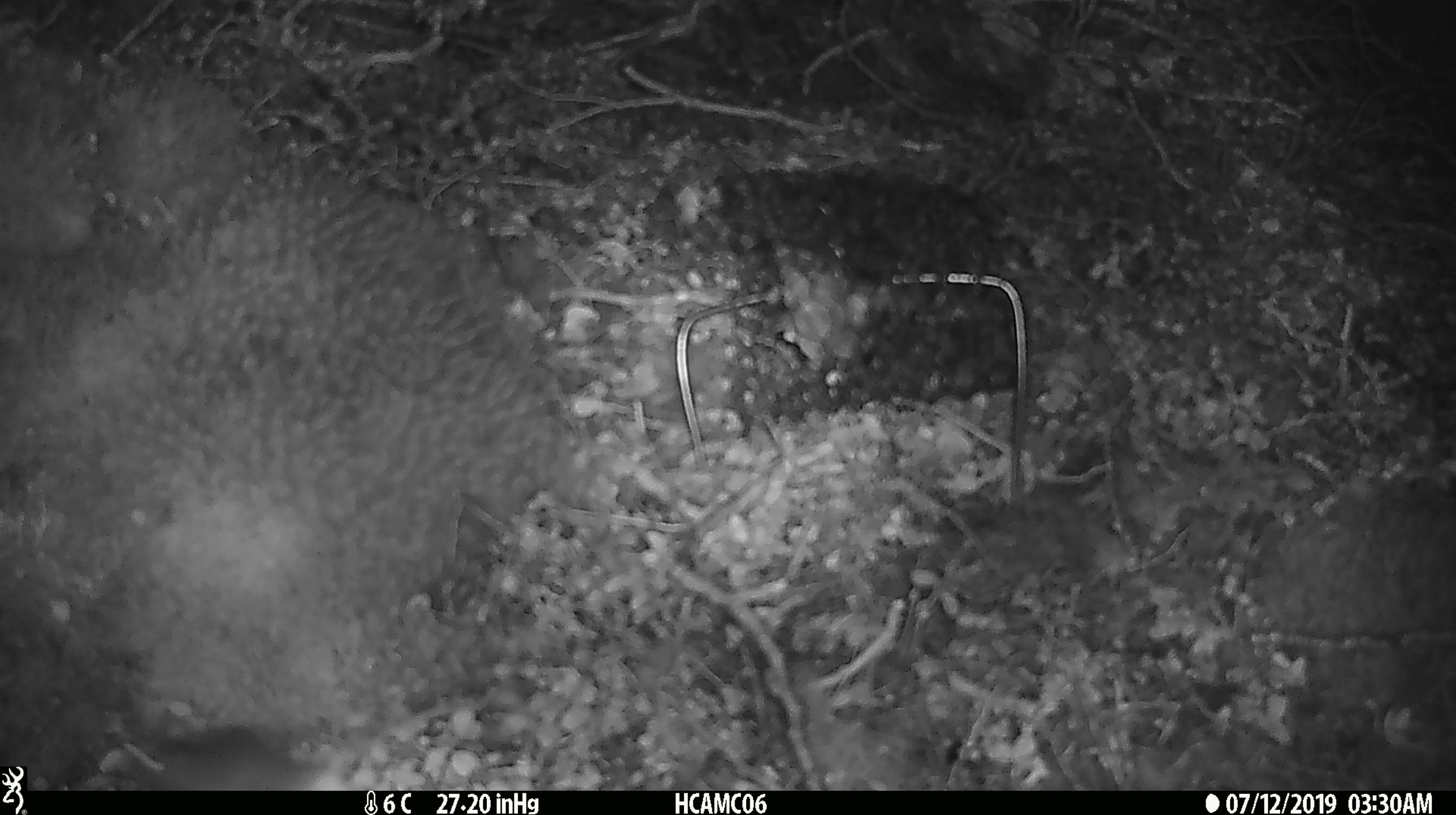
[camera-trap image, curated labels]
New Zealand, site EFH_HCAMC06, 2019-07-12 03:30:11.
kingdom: Animalia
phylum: Chordata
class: Mammalia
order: Rodentia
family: Muridae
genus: Mus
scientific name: Mus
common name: mouse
Mouse (Mus).